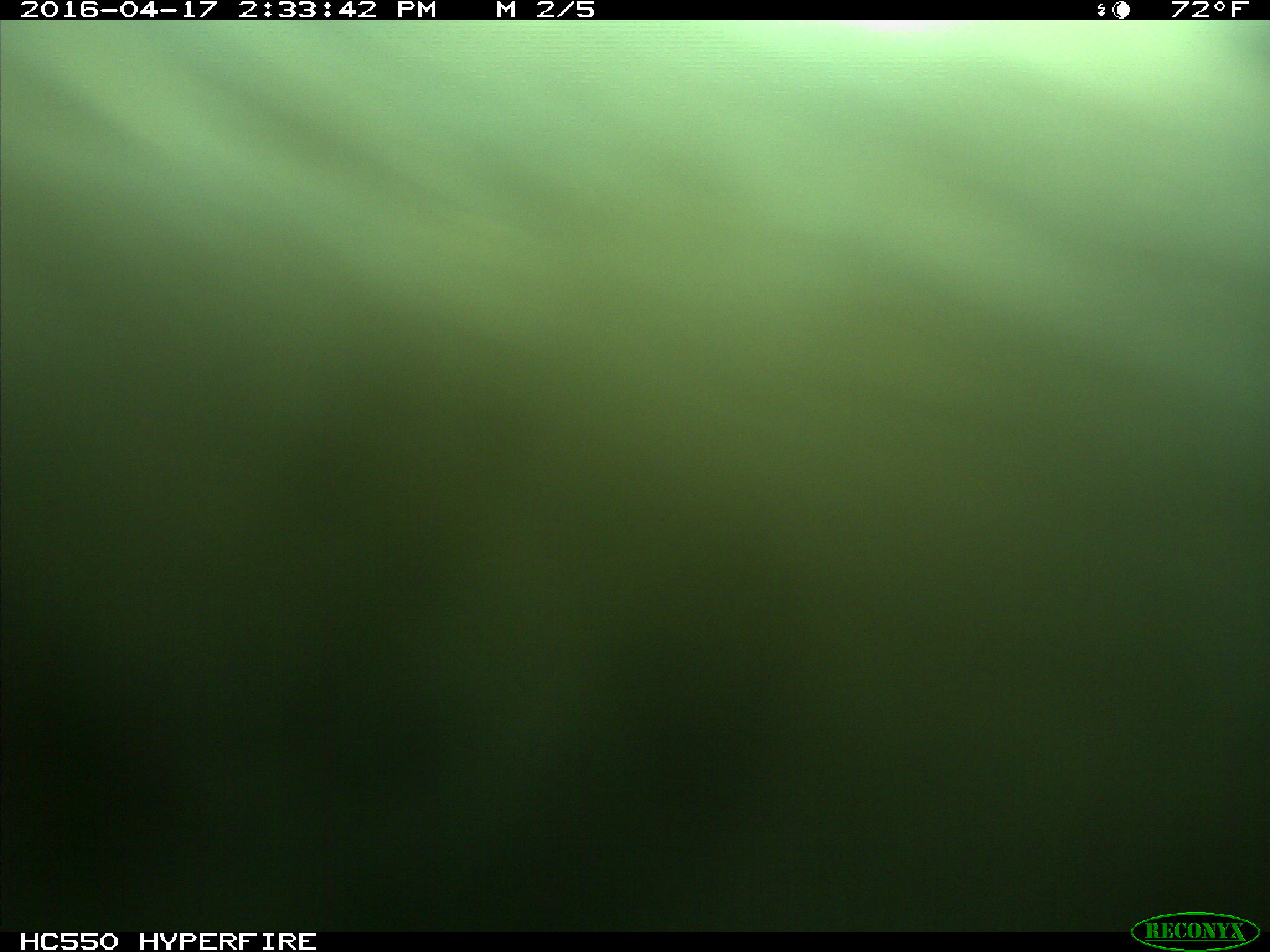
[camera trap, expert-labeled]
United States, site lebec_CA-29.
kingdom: Animalia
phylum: Chordata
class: Mammalia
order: Artiodactyla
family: Bovidae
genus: Bos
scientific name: Bos taurus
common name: domestic cow